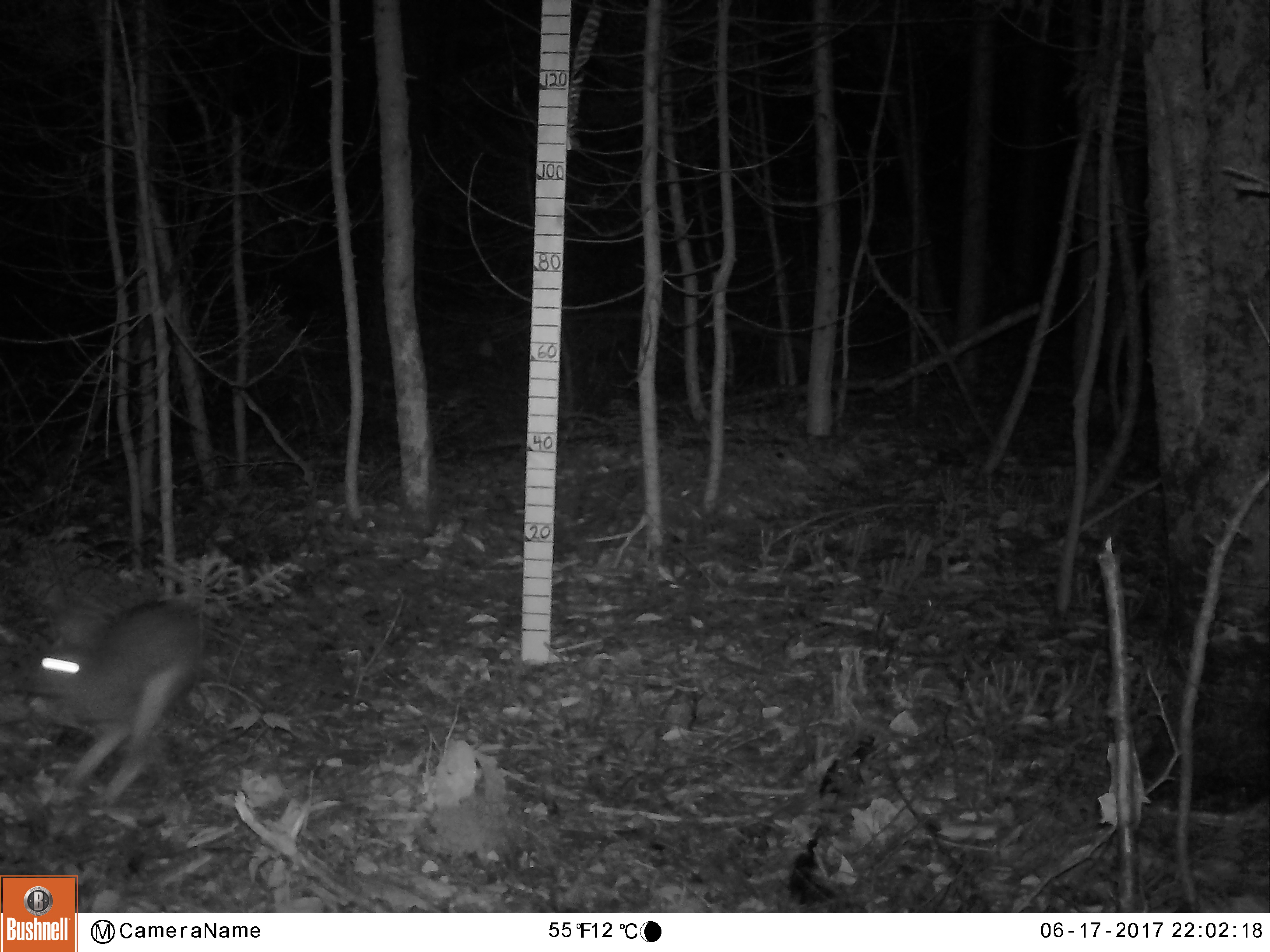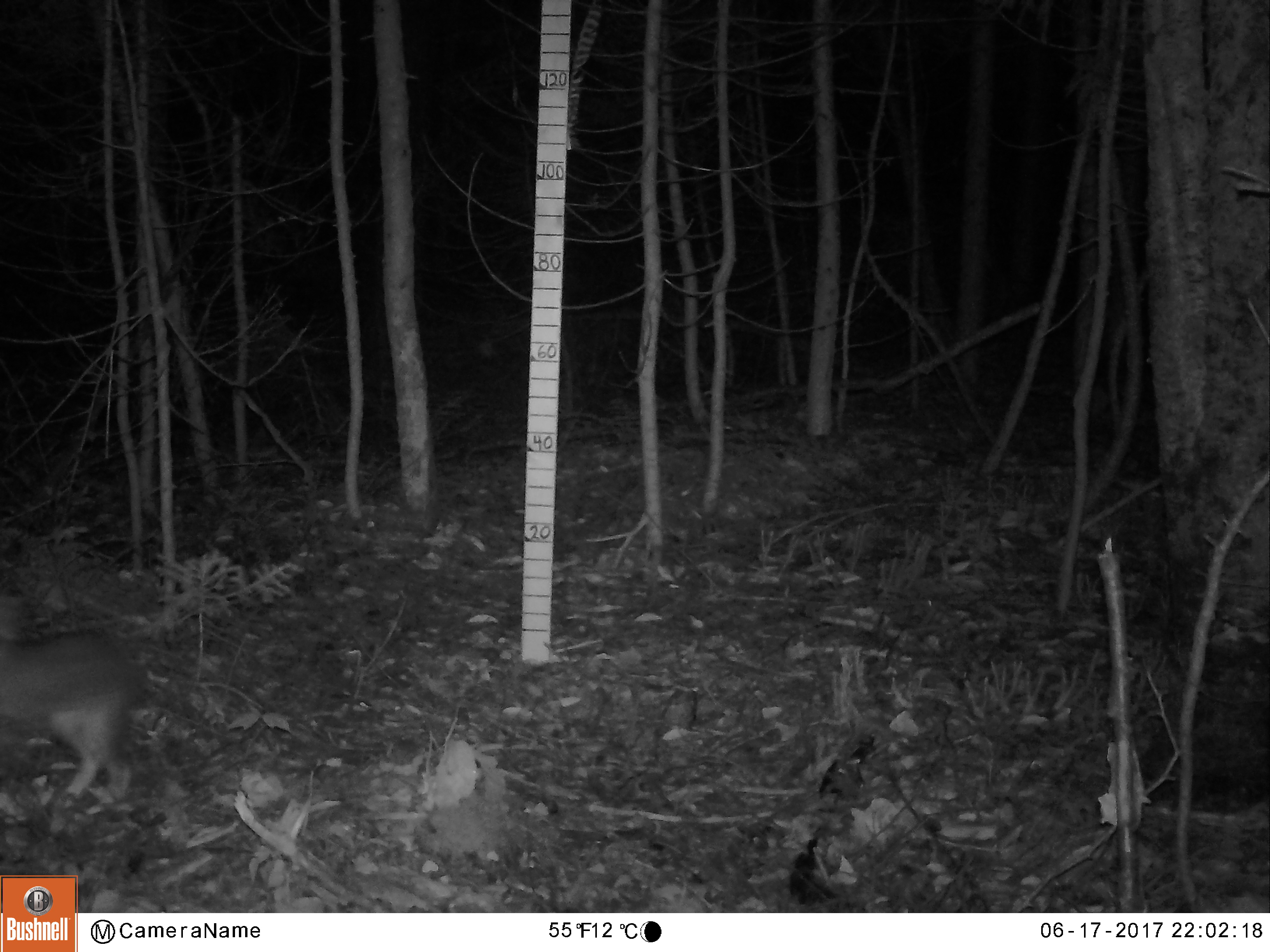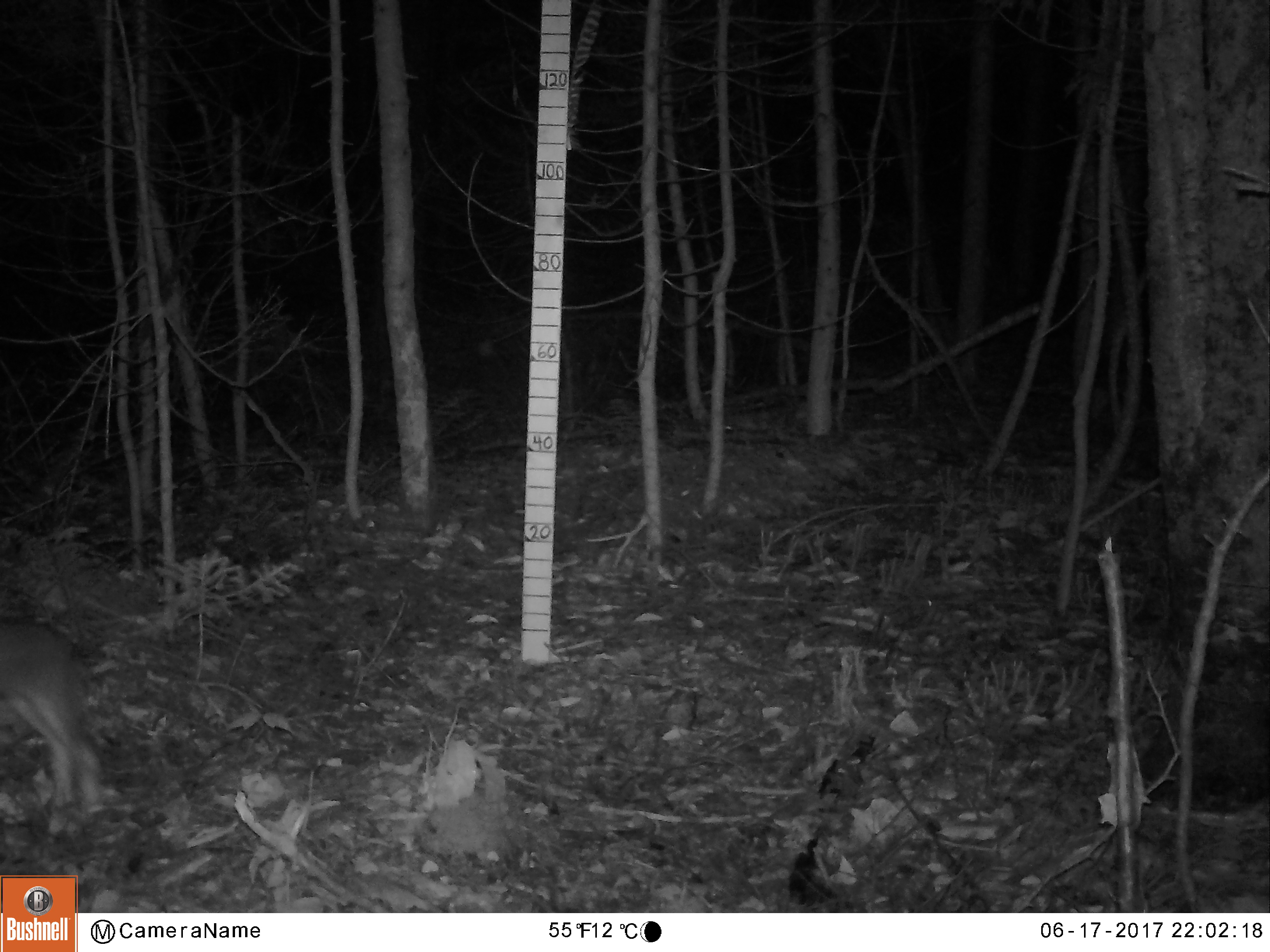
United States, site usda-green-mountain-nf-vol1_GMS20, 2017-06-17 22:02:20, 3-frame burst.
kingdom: Animalia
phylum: Chordata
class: Mammalia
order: Lagomorpha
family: Leporidae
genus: Lepus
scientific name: Lepus americanus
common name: snowshoe hare